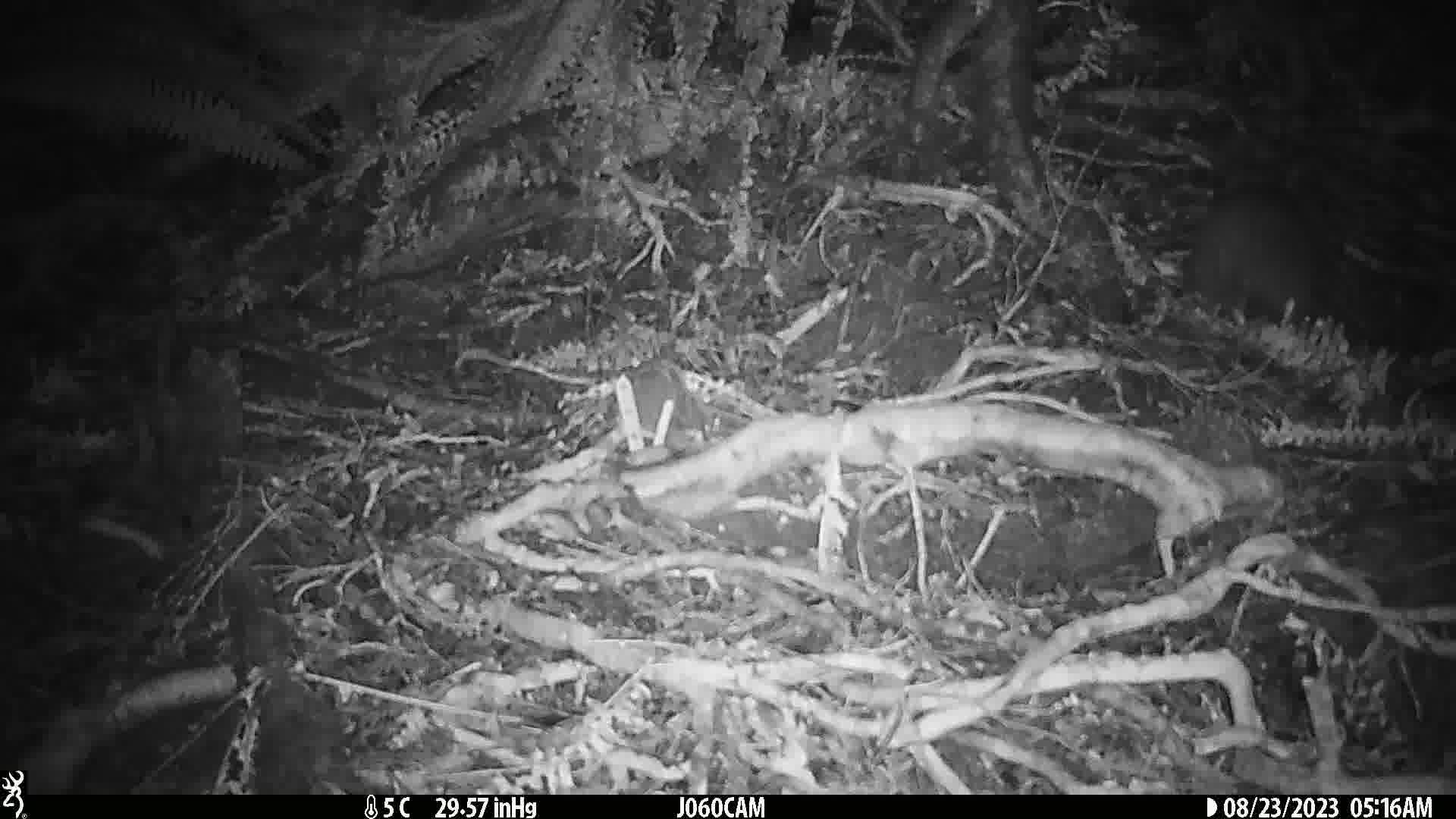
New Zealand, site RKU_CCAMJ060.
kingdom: Animalia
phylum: Chordata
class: Aves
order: Apterygiformes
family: Apterygidae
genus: Apteryx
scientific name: Apteryx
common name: kiwi